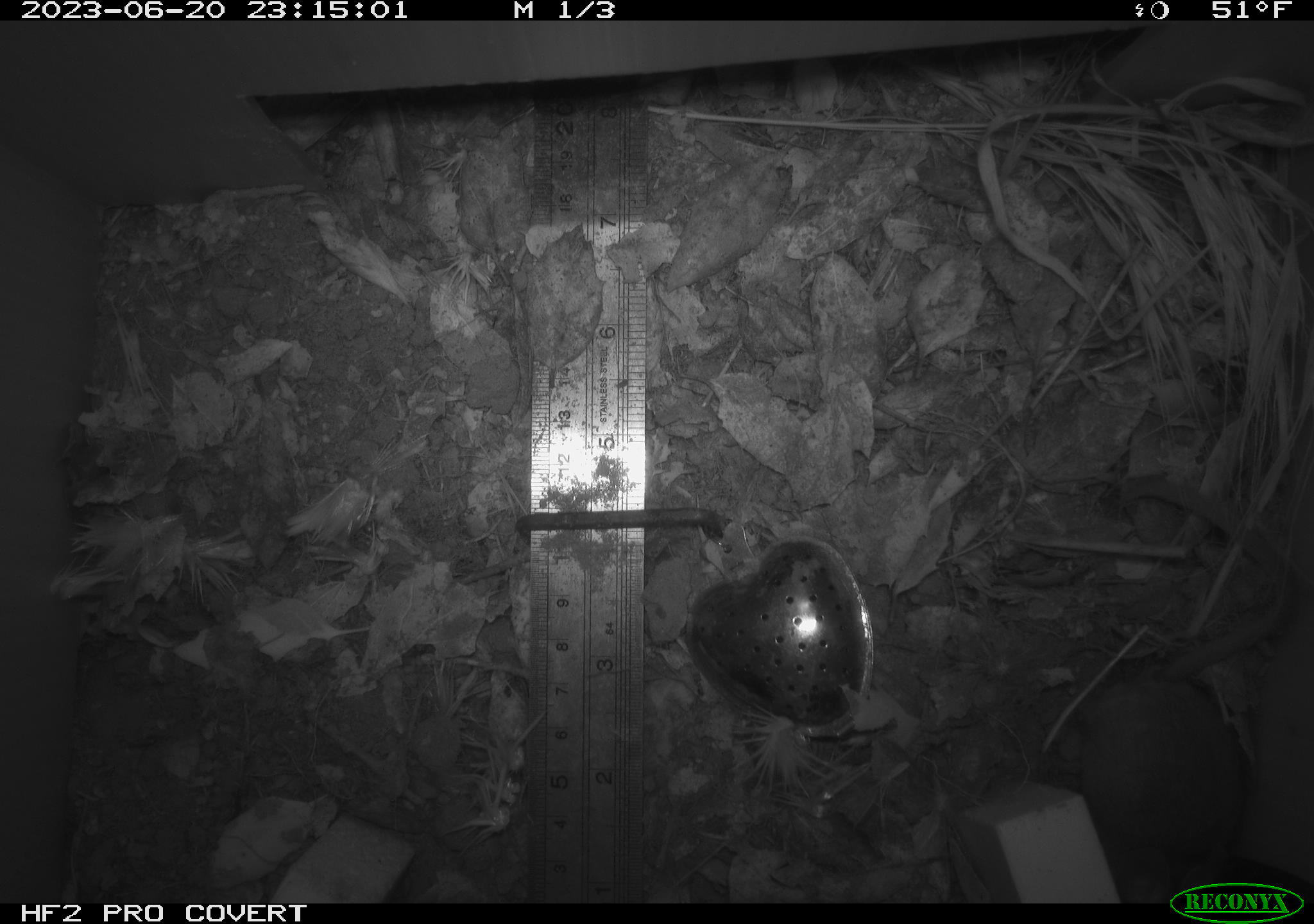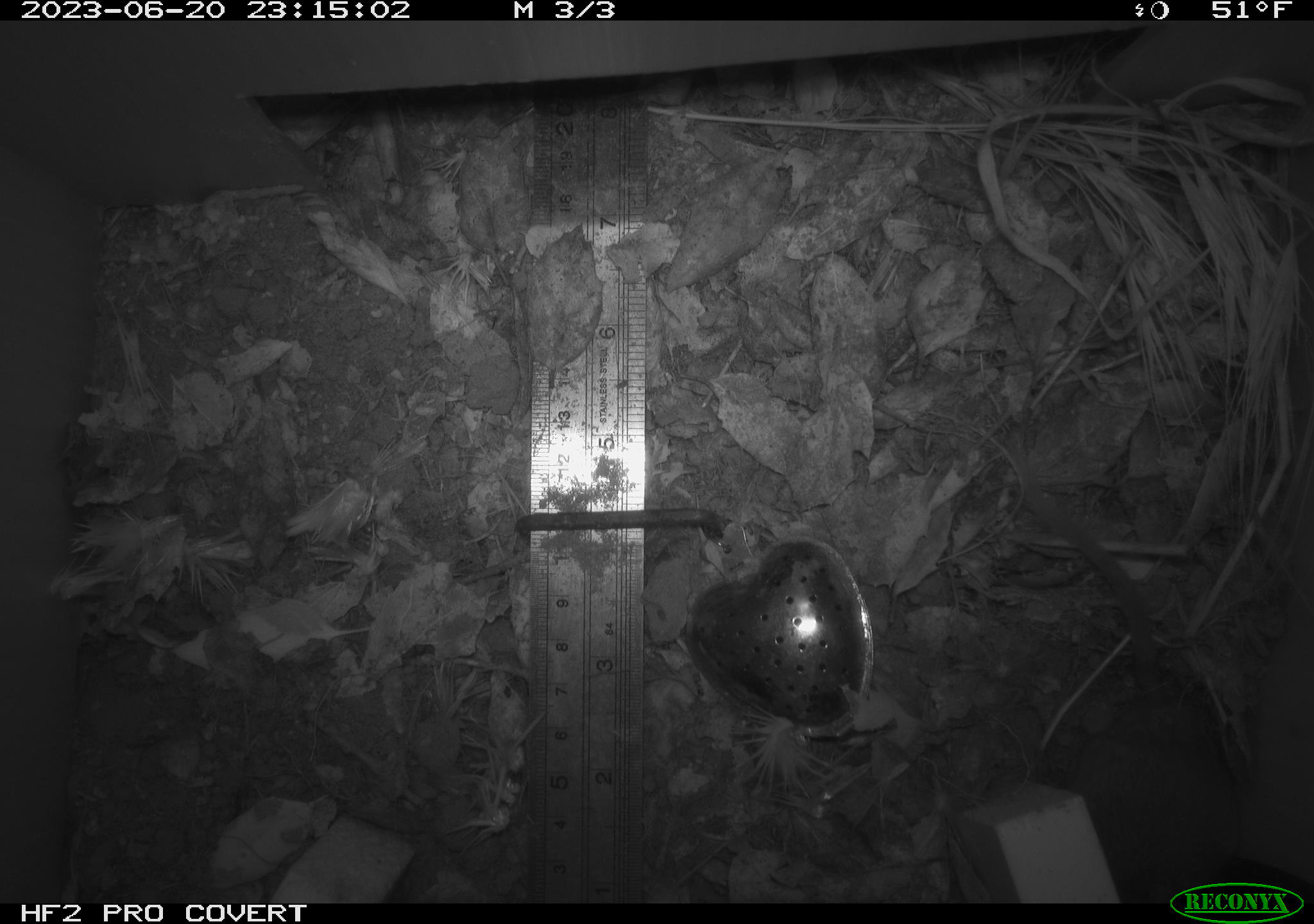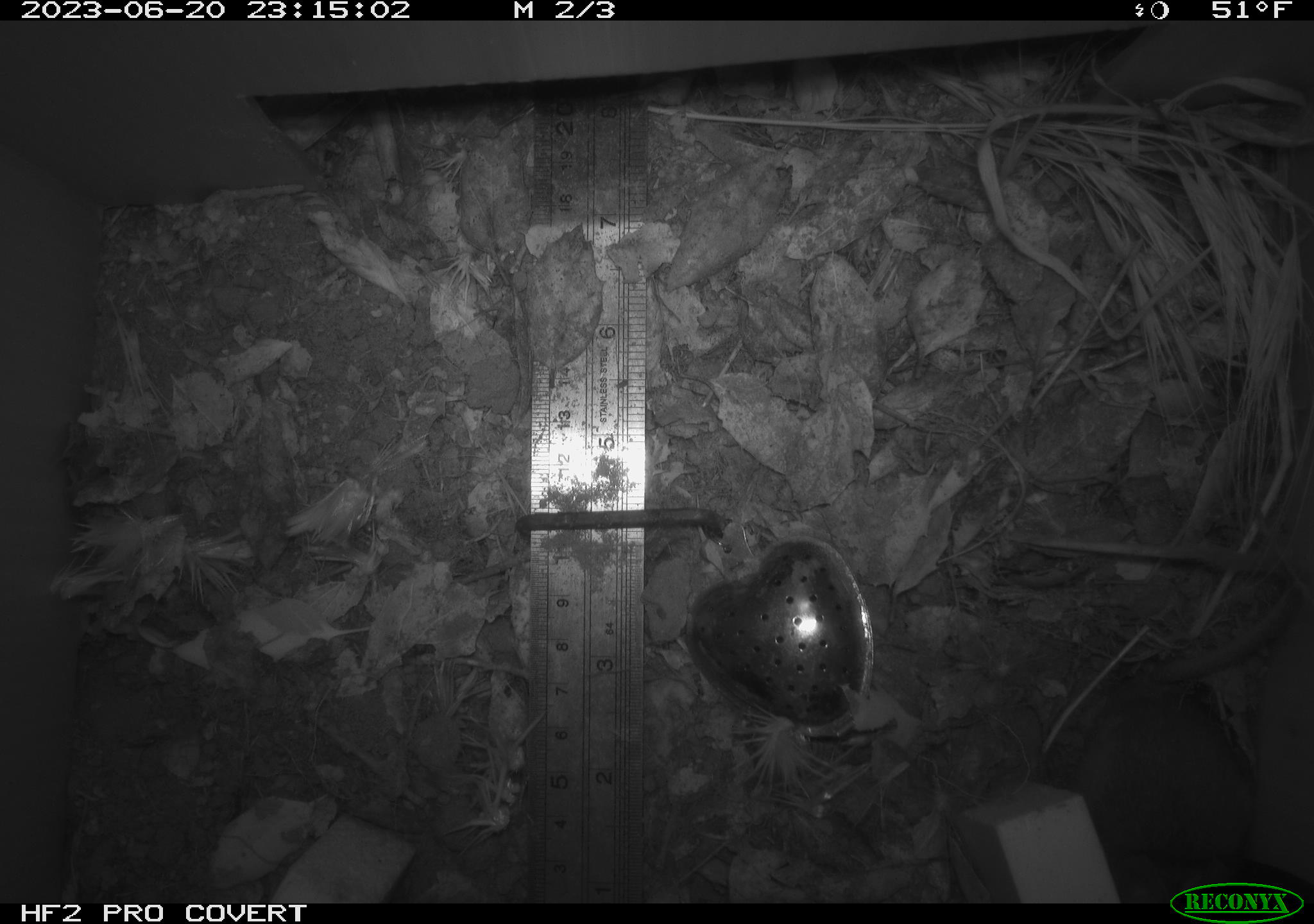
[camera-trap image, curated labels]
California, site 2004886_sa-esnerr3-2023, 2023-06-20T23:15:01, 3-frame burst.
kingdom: Animalia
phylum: Chordata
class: Mammalia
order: Rodentia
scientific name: Rodentia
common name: mouse species